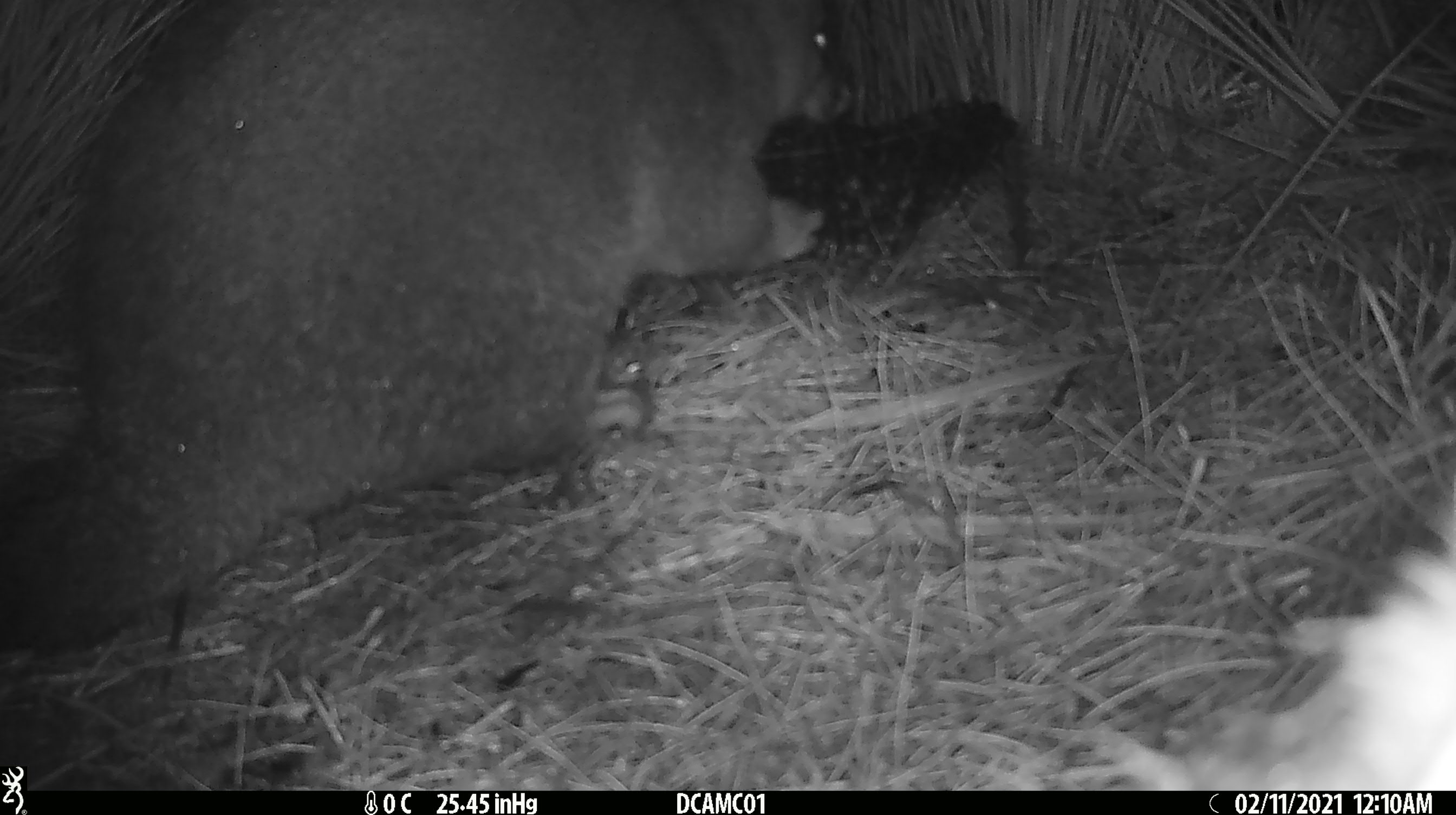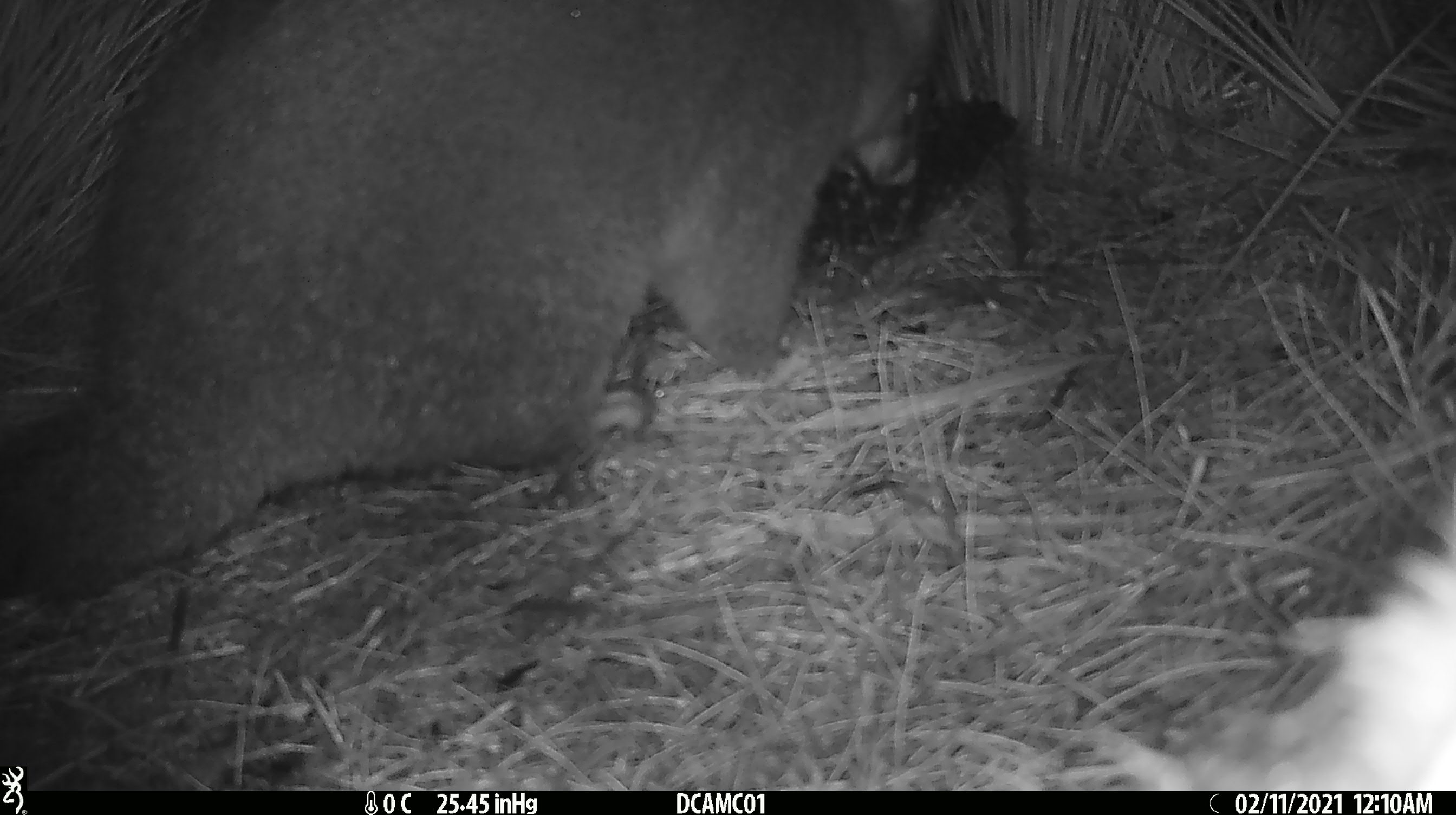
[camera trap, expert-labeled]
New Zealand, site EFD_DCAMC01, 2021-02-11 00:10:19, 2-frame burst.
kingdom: Animalia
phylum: Chordata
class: Mammalia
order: Diprotodontia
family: Phalangeridae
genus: Trichosurus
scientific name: Trichosurus vulpecula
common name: common brushtail possum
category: possum